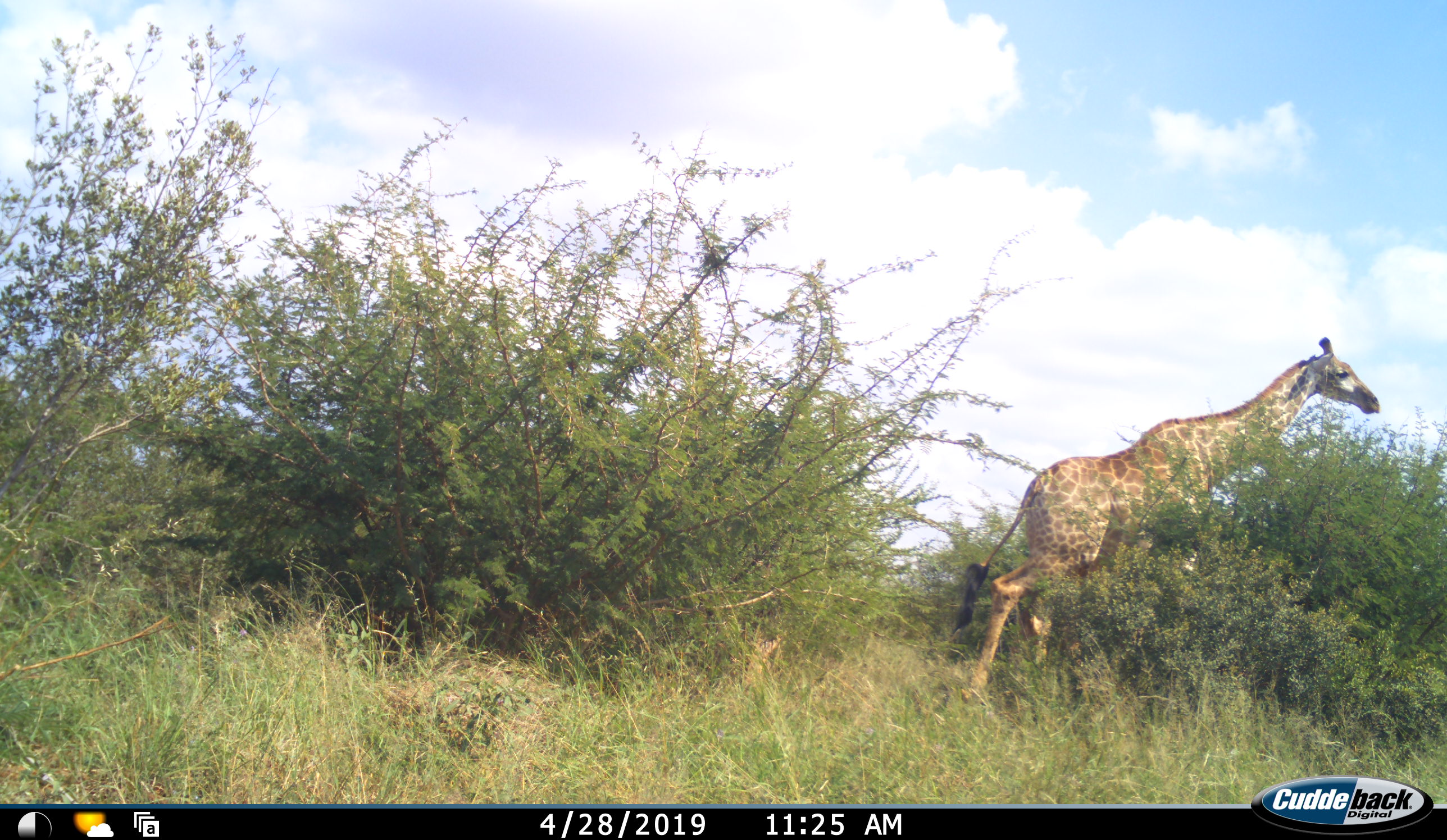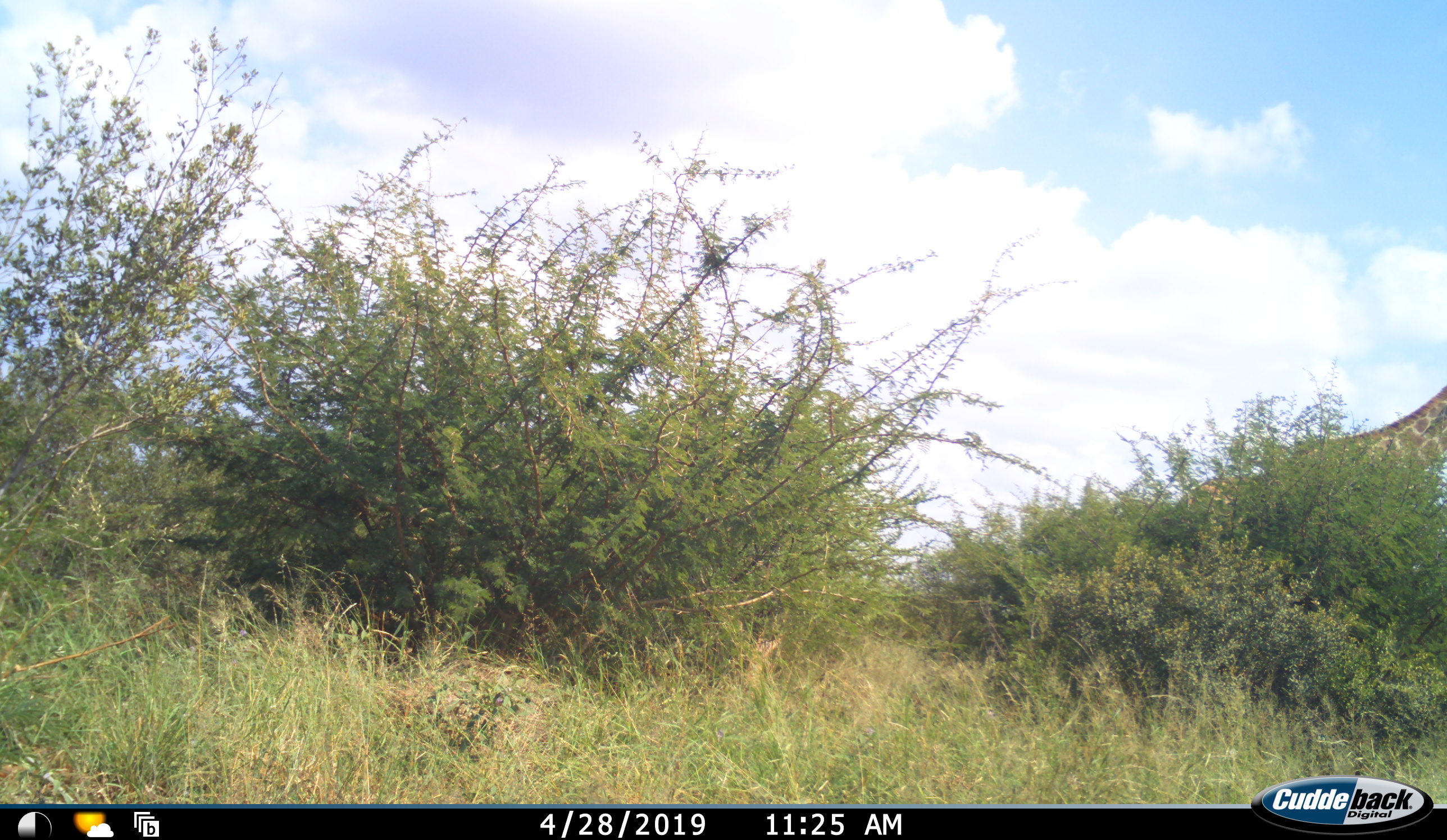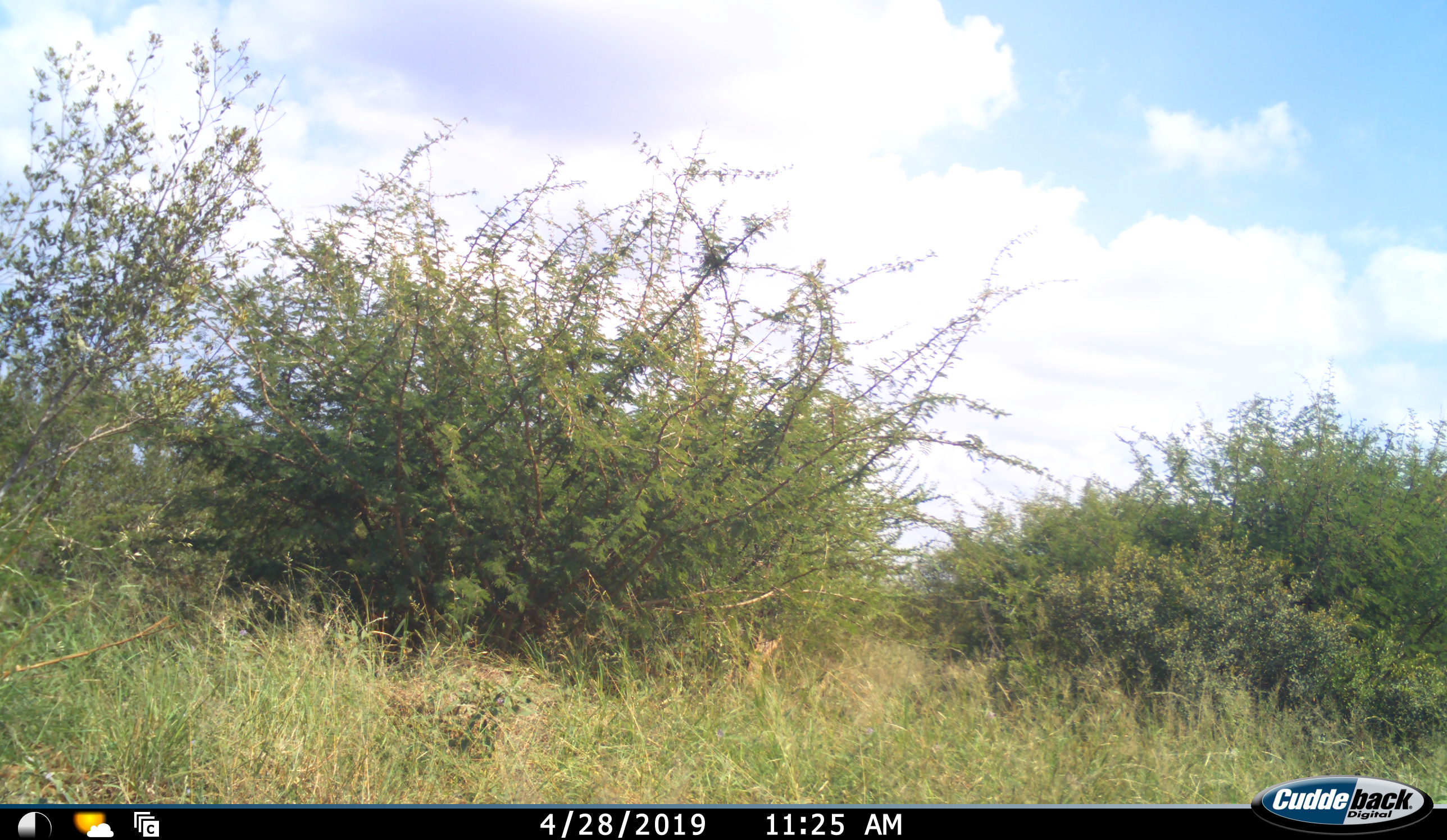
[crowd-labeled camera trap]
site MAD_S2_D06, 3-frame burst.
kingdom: Animalia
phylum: Chordata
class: Mammalia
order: Artiodactyla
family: Giraffidae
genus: Giraffa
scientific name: Giraffa camelopardalis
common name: giraffe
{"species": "giraffe (Giraffa camelopardalis)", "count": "1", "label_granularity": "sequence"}